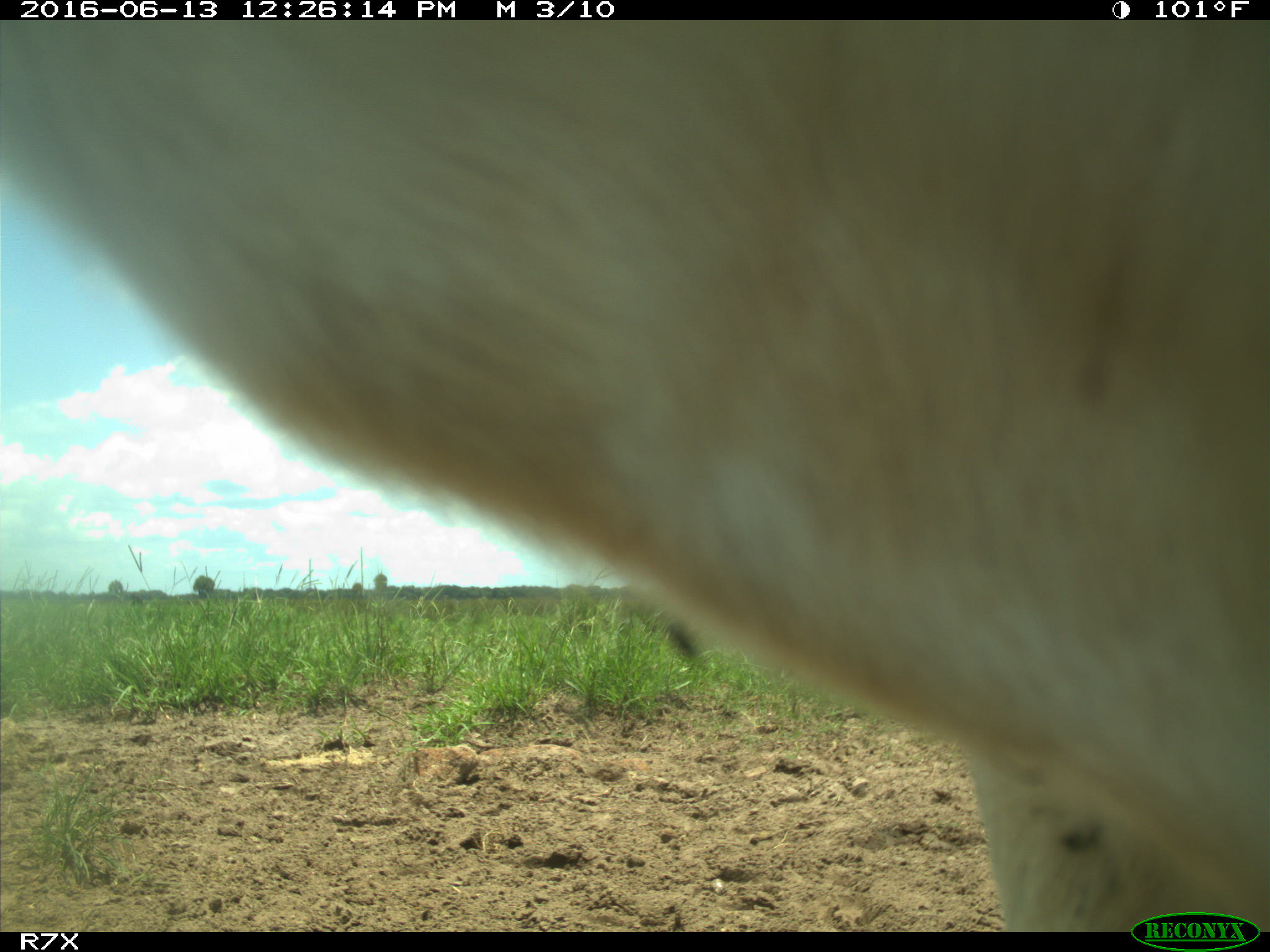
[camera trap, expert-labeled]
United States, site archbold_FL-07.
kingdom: Animalia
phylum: Chordata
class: Mammalia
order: Artiodactyla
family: Bovidae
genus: Bos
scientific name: Bos taurus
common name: domestic cow